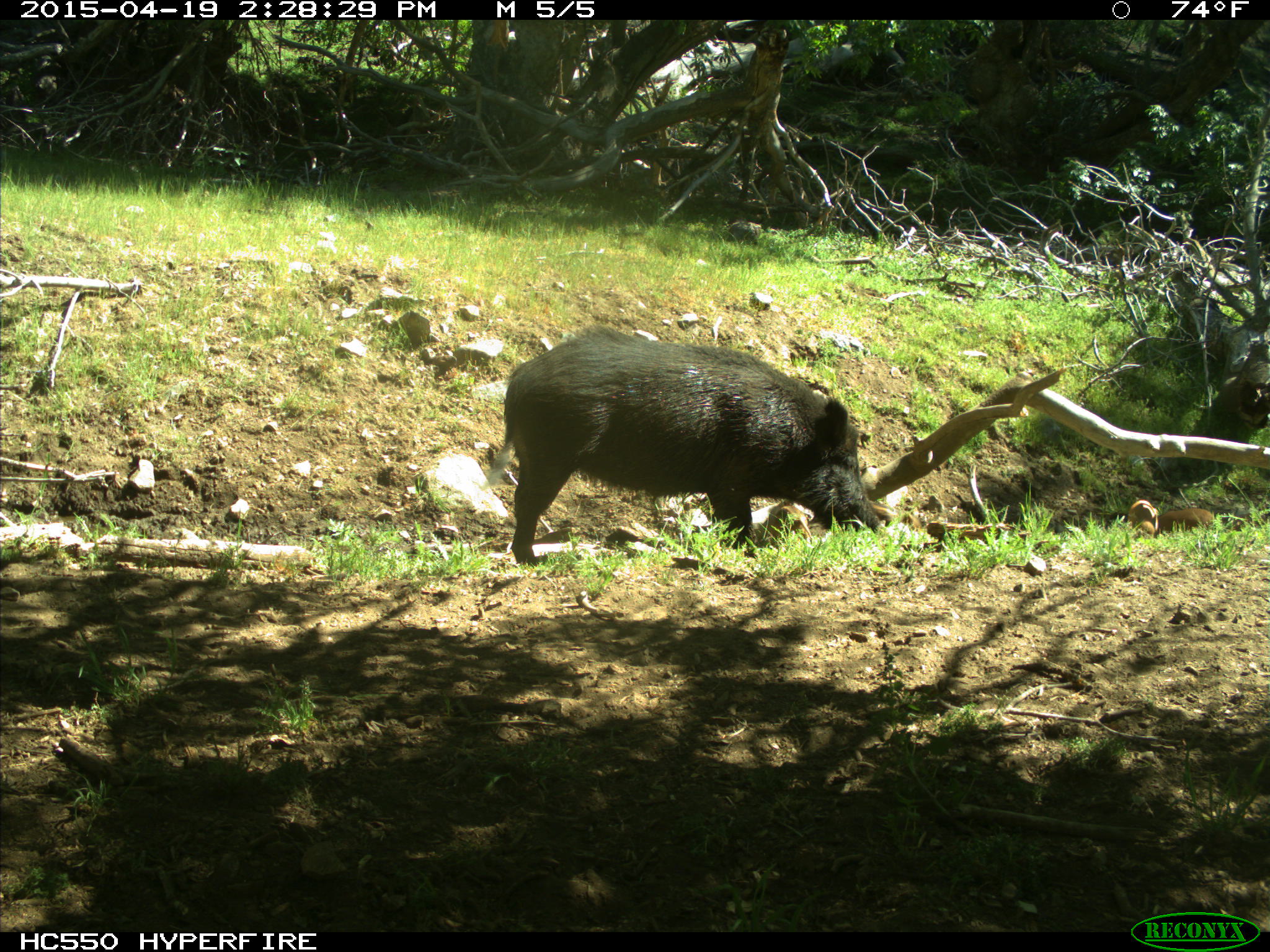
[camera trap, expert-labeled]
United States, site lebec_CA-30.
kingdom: Animalia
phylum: Chordata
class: Mammalia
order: Artiodactyla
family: Suidae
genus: Sus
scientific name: Sus scrofa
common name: wild boar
Sus scrofa (wild boar).